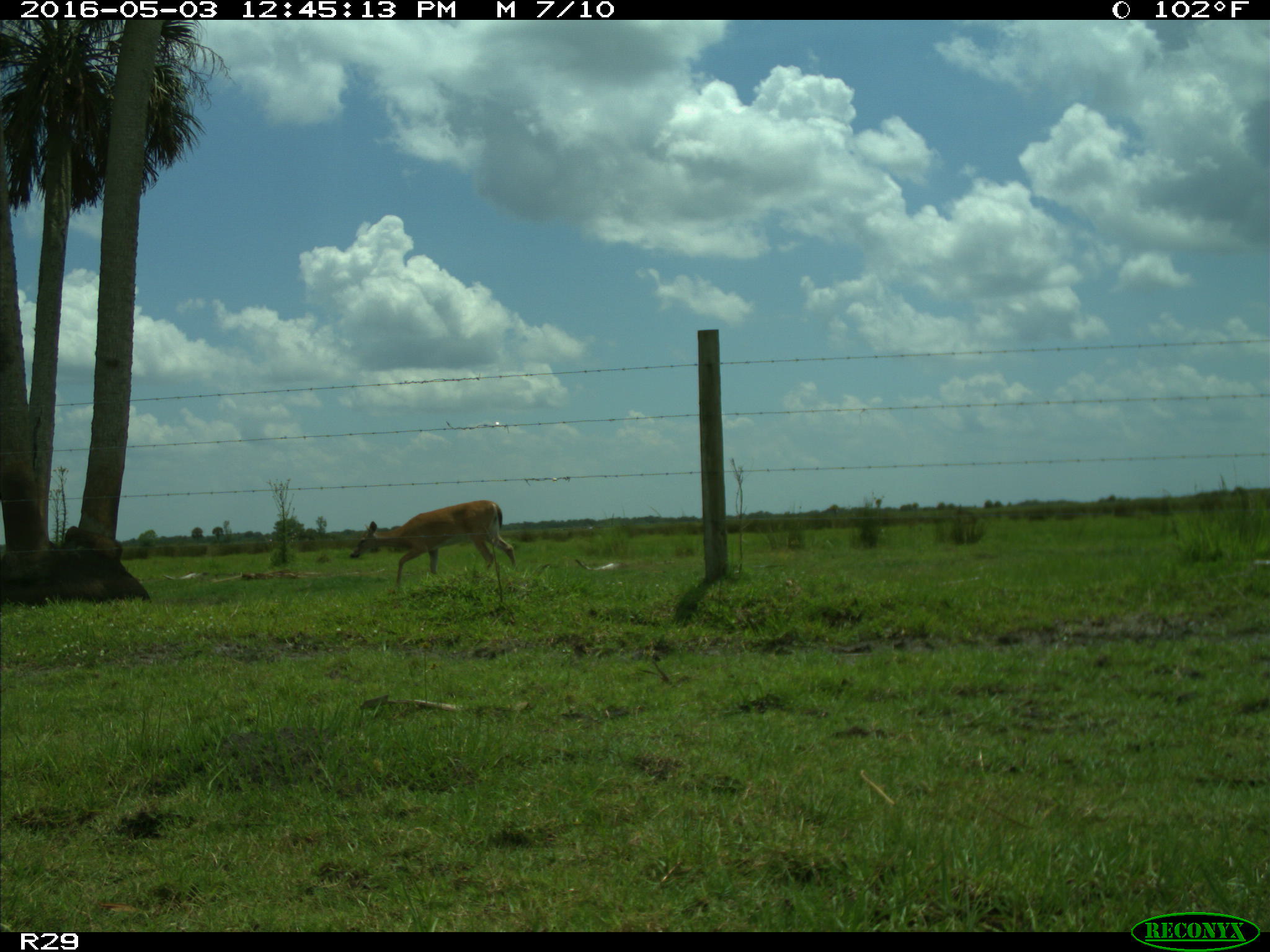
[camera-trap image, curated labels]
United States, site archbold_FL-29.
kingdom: Animalia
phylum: Chordata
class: Mammalia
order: Artiodactyla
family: Cervidae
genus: Odocoileus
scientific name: Odocoileus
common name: deer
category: unidentified deer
Unidentified deer (deer) (Odocoileus).